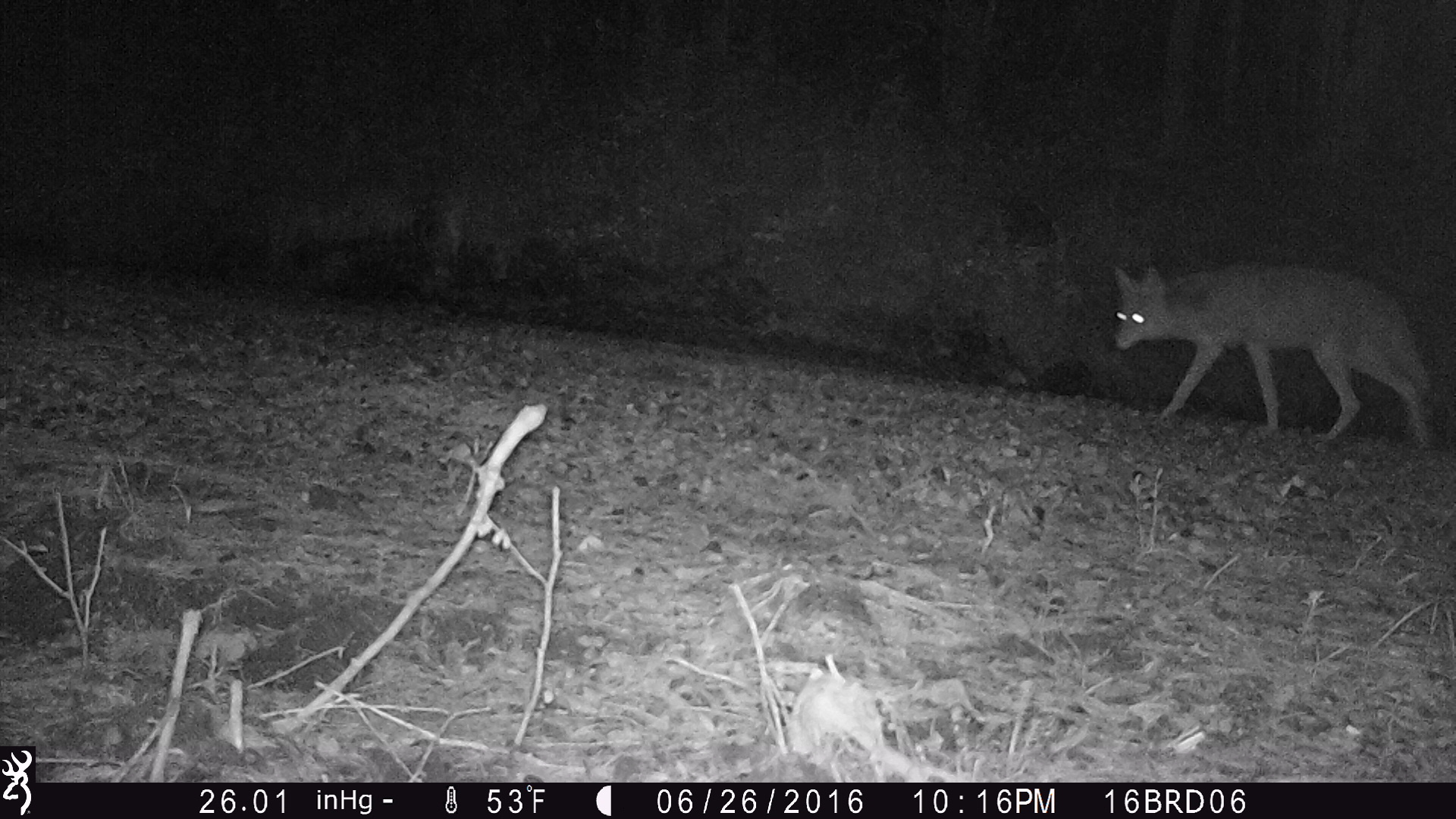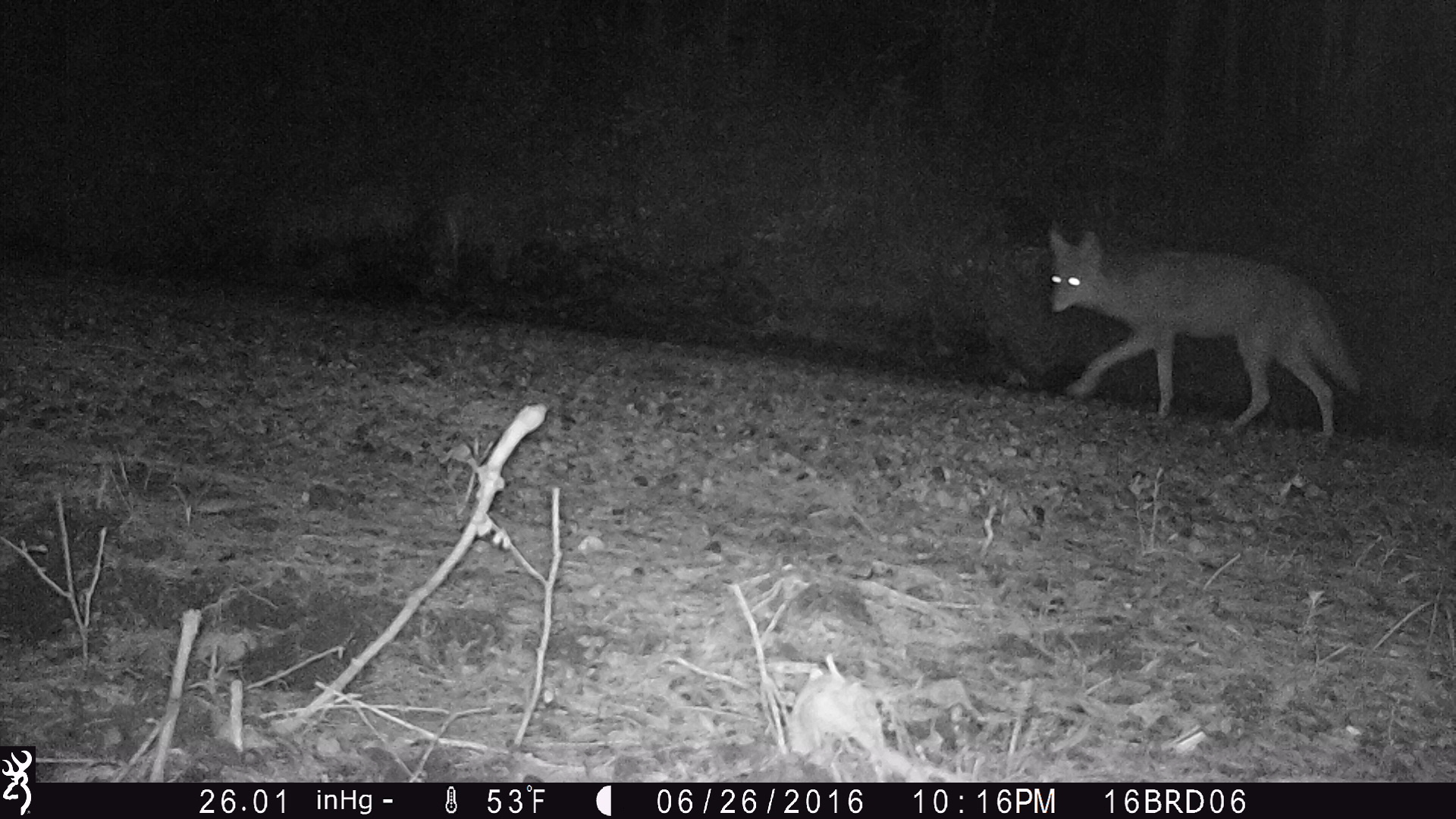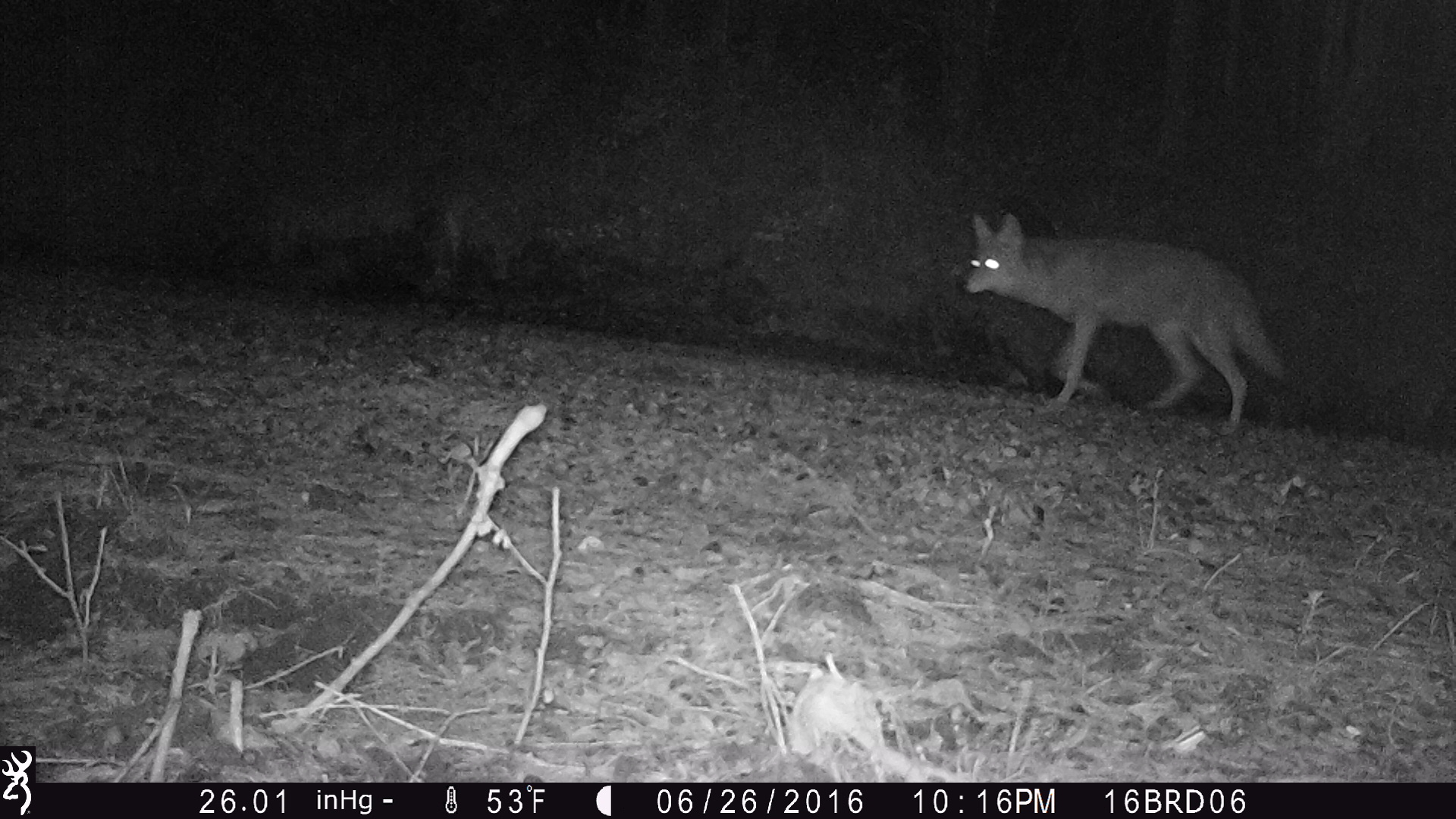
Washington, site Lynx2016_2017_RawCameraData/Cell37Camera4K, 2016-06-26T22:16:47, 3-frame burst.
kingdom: Animalia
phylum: Chordata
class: Mammalia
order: Carnivora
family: Canidae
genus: Canis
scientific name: Canis latrans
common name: coyote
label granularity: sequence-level